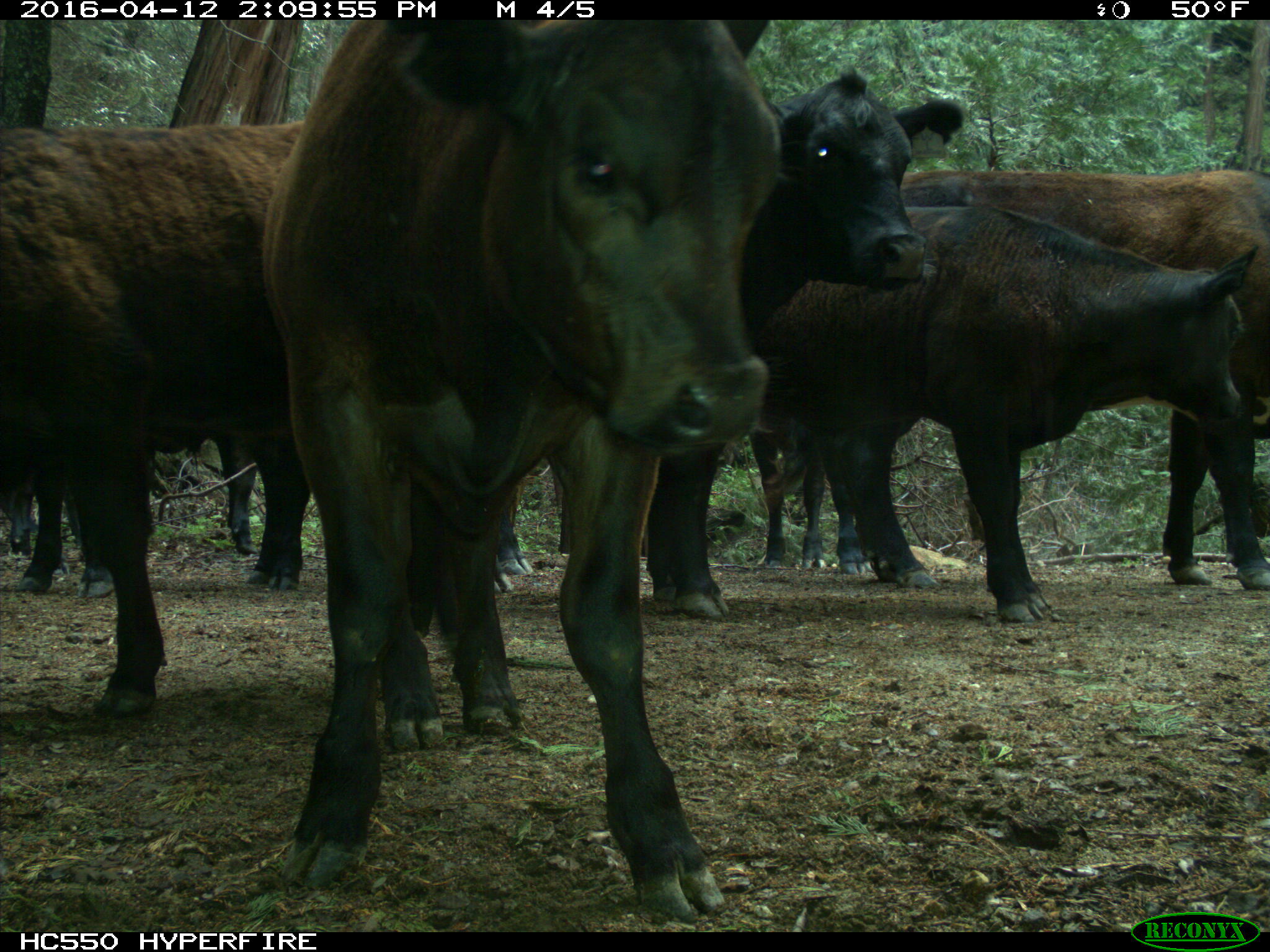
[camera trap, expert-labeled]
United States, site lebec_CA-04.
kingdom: Animalia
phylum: Chordata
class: Mammalia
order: Artiodactyla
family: Bovidae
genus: Bos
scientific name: Bos taurus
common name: domestic cow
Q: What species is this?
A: Bos taurus (domestic cow).